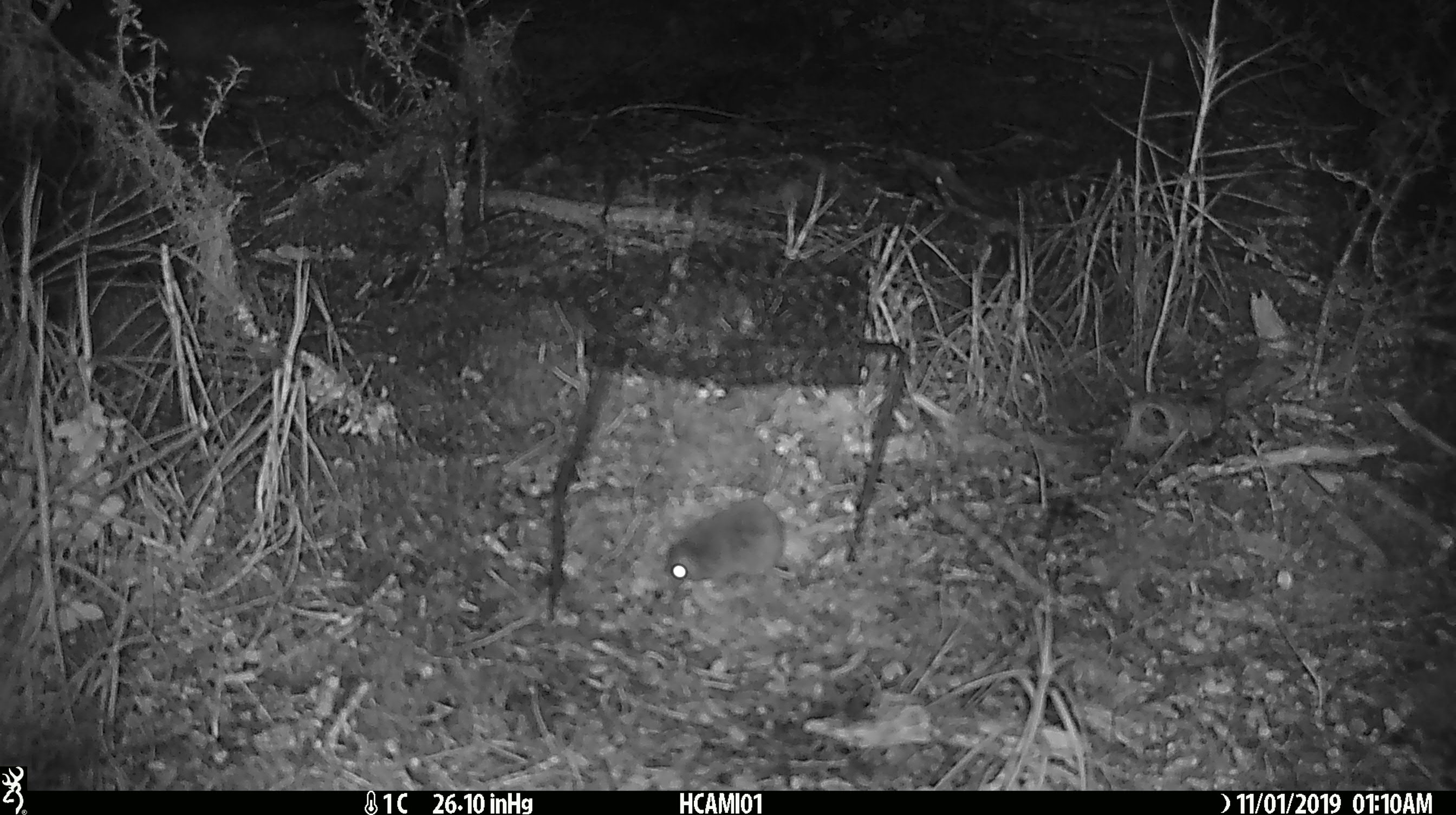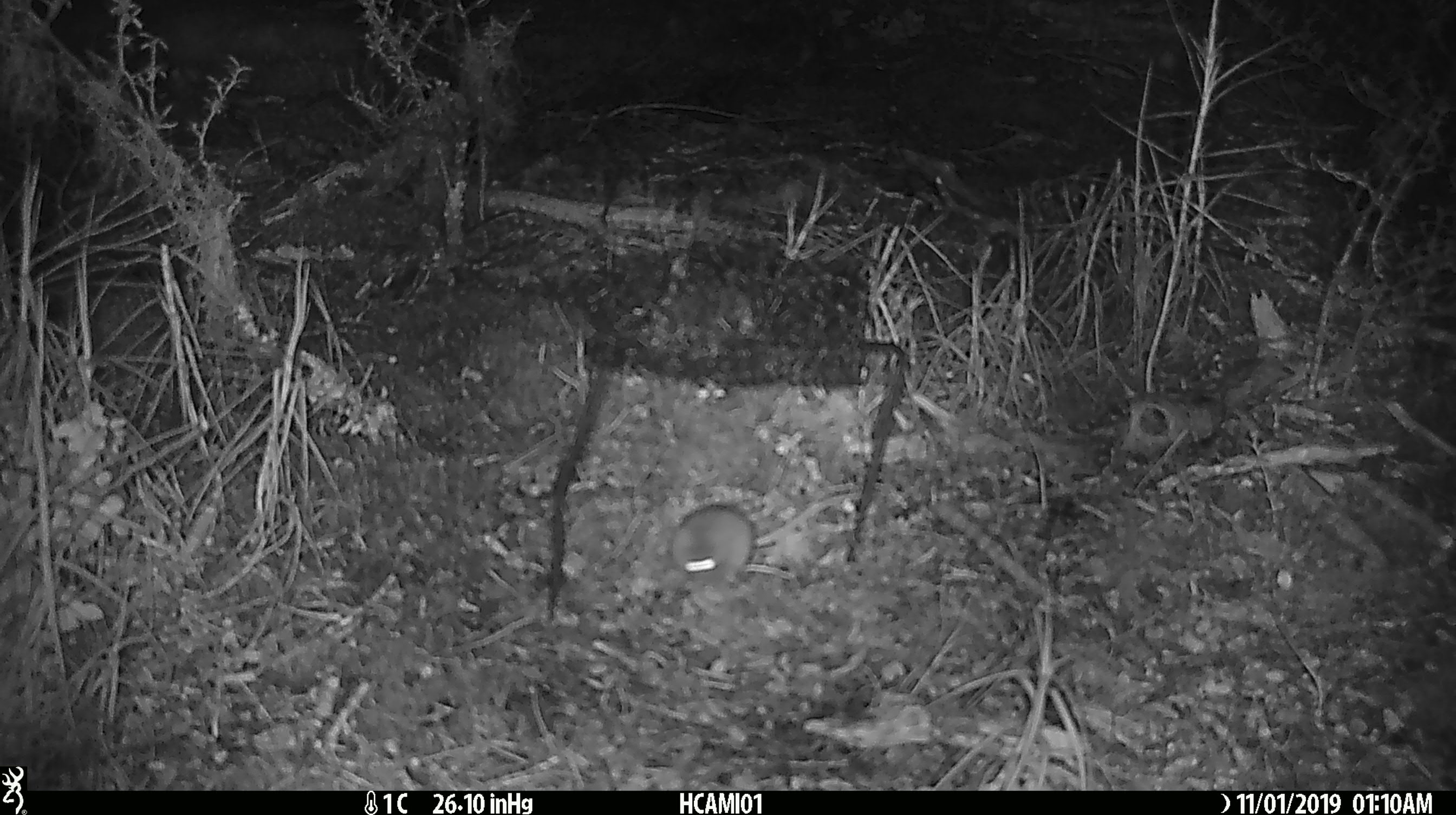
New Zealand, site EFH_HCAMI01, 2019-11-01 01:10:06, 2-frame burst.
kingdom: Animalia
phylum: Chordata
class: Mammalia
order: Rodentia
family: Muridae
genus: Mus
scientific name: Mus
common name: mouse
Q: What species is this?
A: Mouse (Mus).